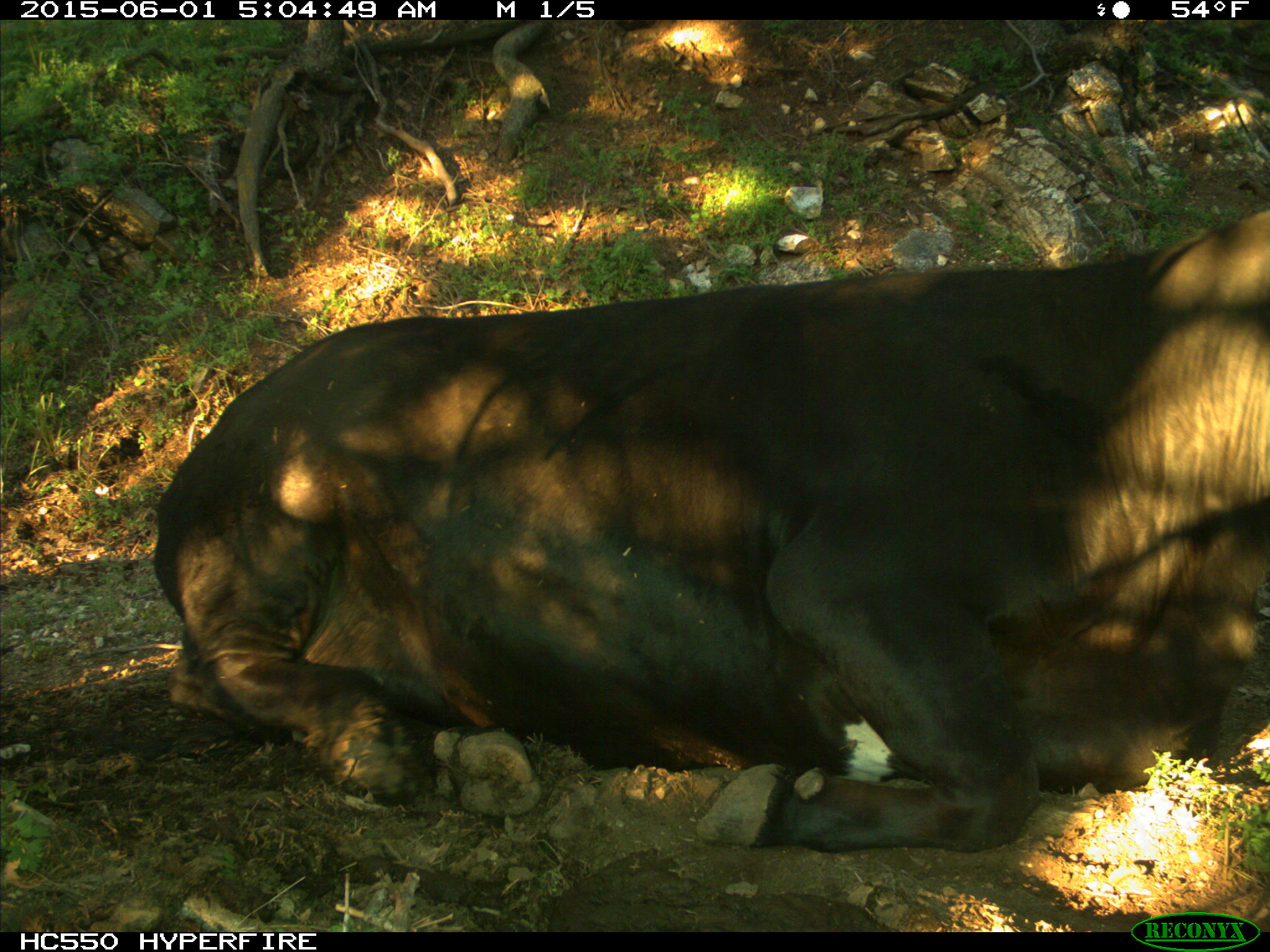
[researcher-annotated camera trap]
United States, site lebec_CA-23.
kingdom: Animalia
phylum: Chordata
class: Mammalia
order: Artiodactyla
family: Bovidae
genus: Bos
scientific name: Bos taurus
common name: domestic cow